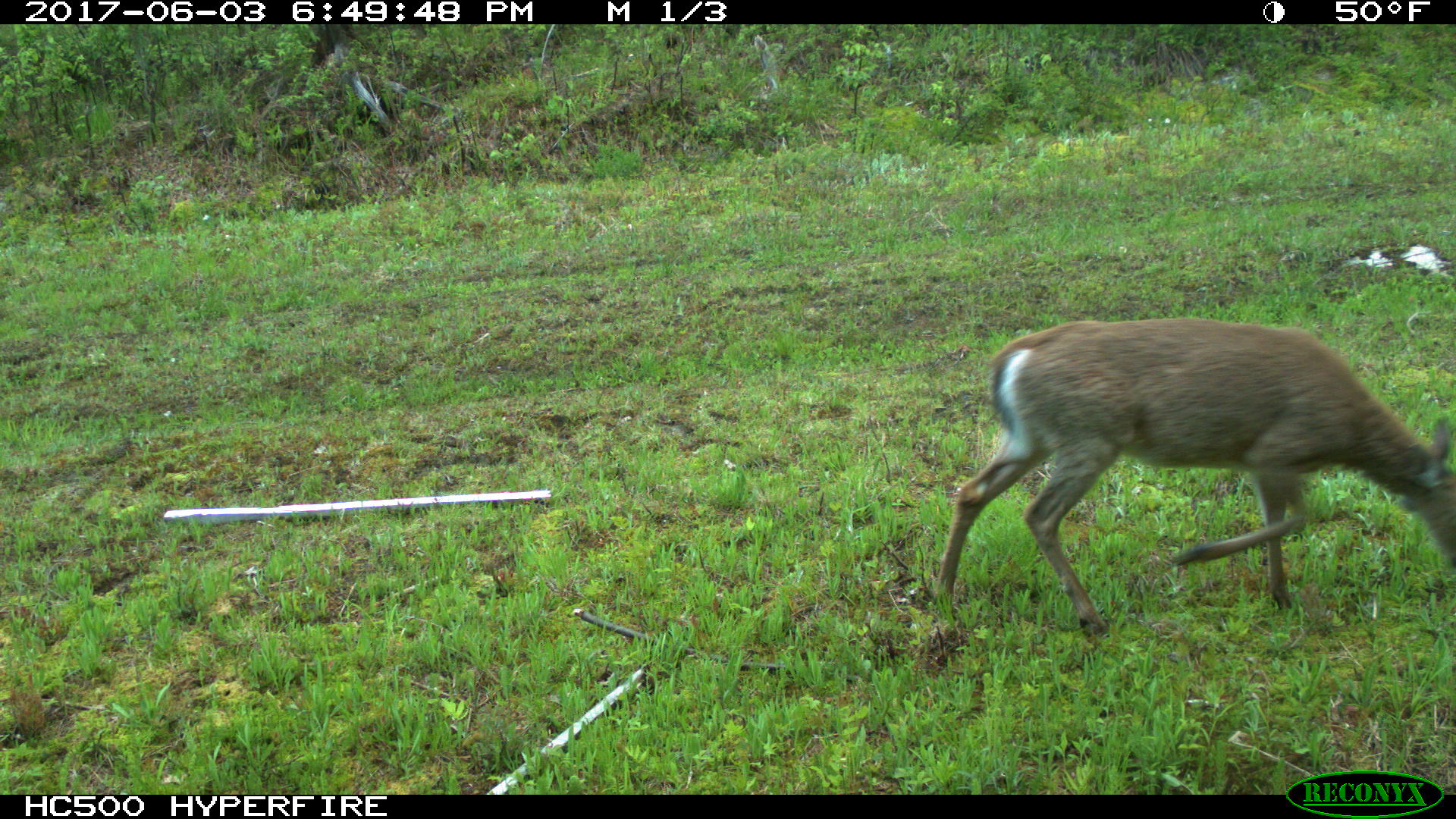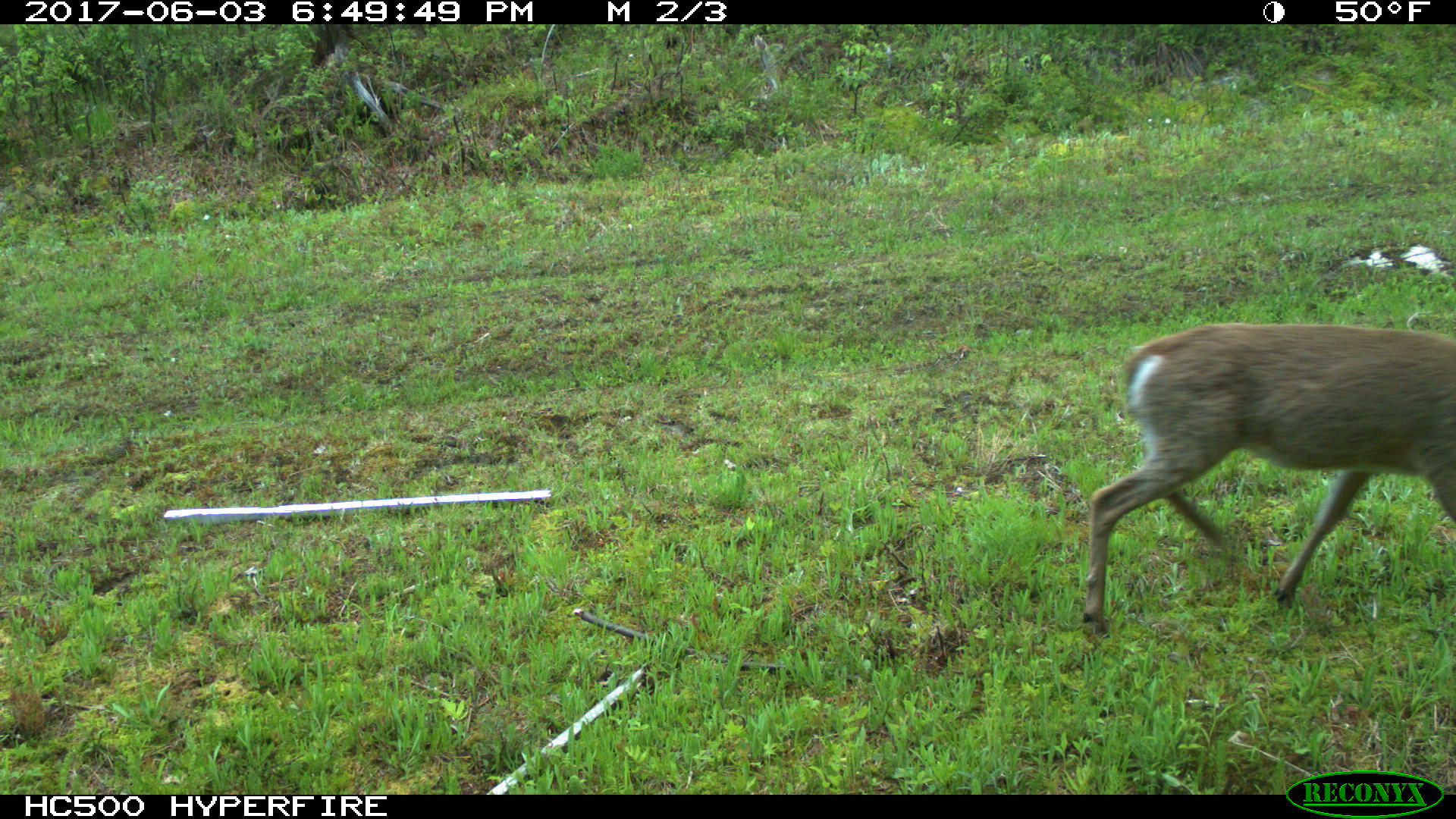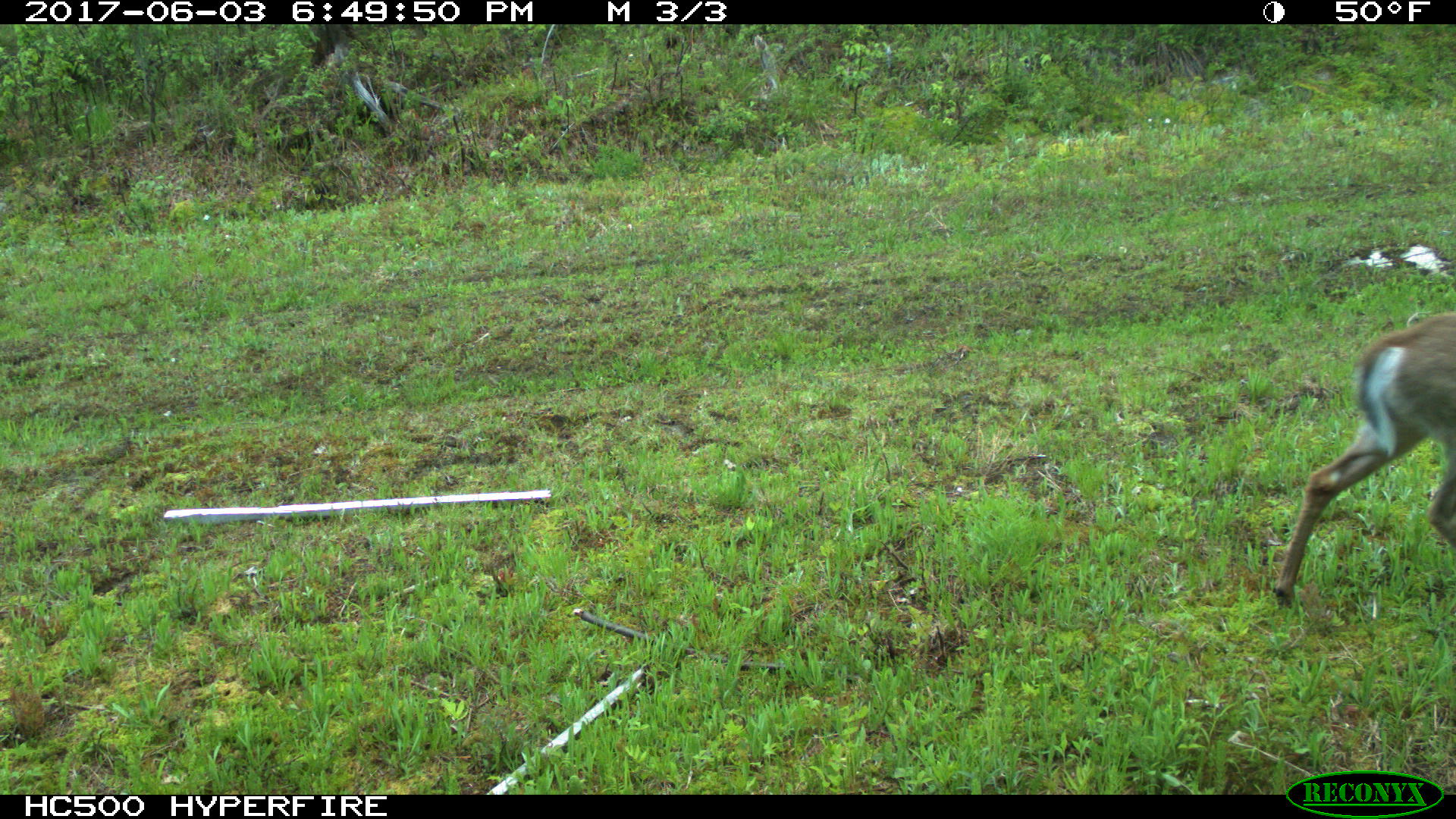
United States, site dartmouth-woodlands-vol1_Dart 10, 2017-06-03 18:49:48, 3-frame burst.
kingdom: Animalia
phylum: Chordata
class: Mammalia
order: Artiodactyla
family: Cervidae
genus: Odocoileus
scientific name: Odocoileus virginianus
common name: white-tailed deer